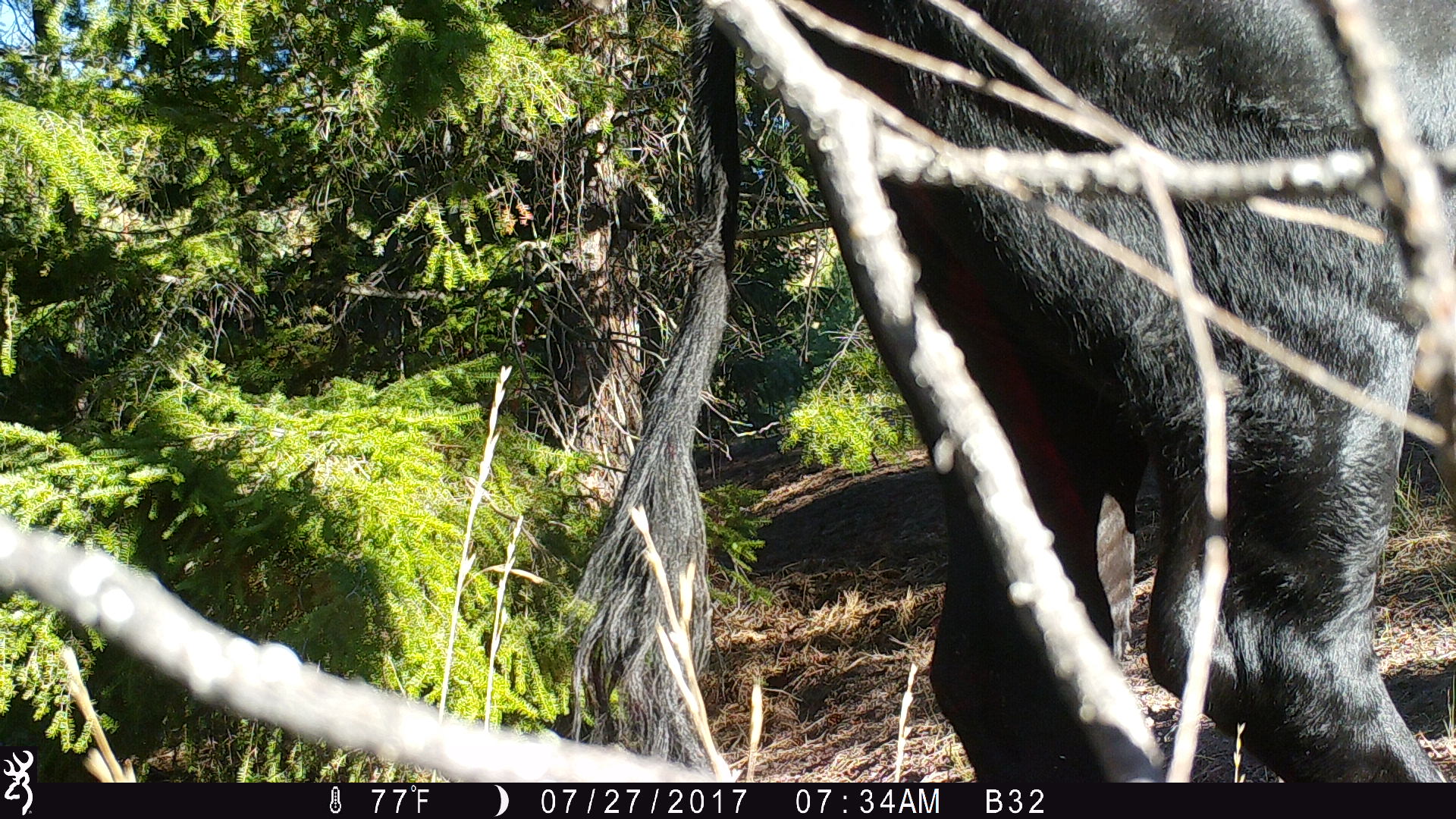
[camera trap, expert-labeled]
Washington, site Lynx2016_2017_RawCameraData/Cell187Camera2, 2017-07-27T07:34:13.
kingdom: Animalia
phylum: Chordata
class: Mammalia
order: Artiodactyla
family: Bovidae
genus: Bos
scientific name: Bos taurus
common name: domestic cattle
Domestic cattle (Bos taurus). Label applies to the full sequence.